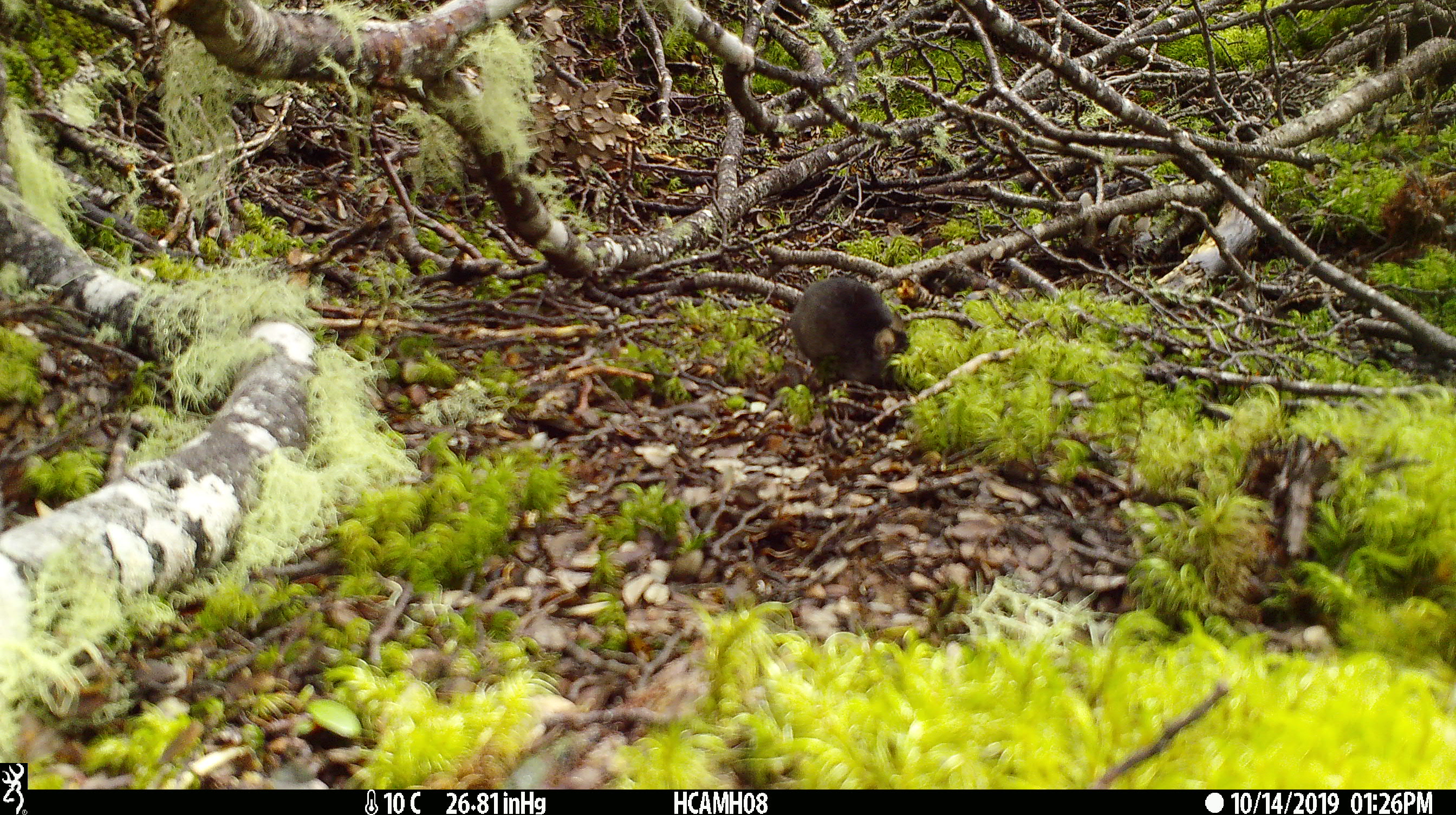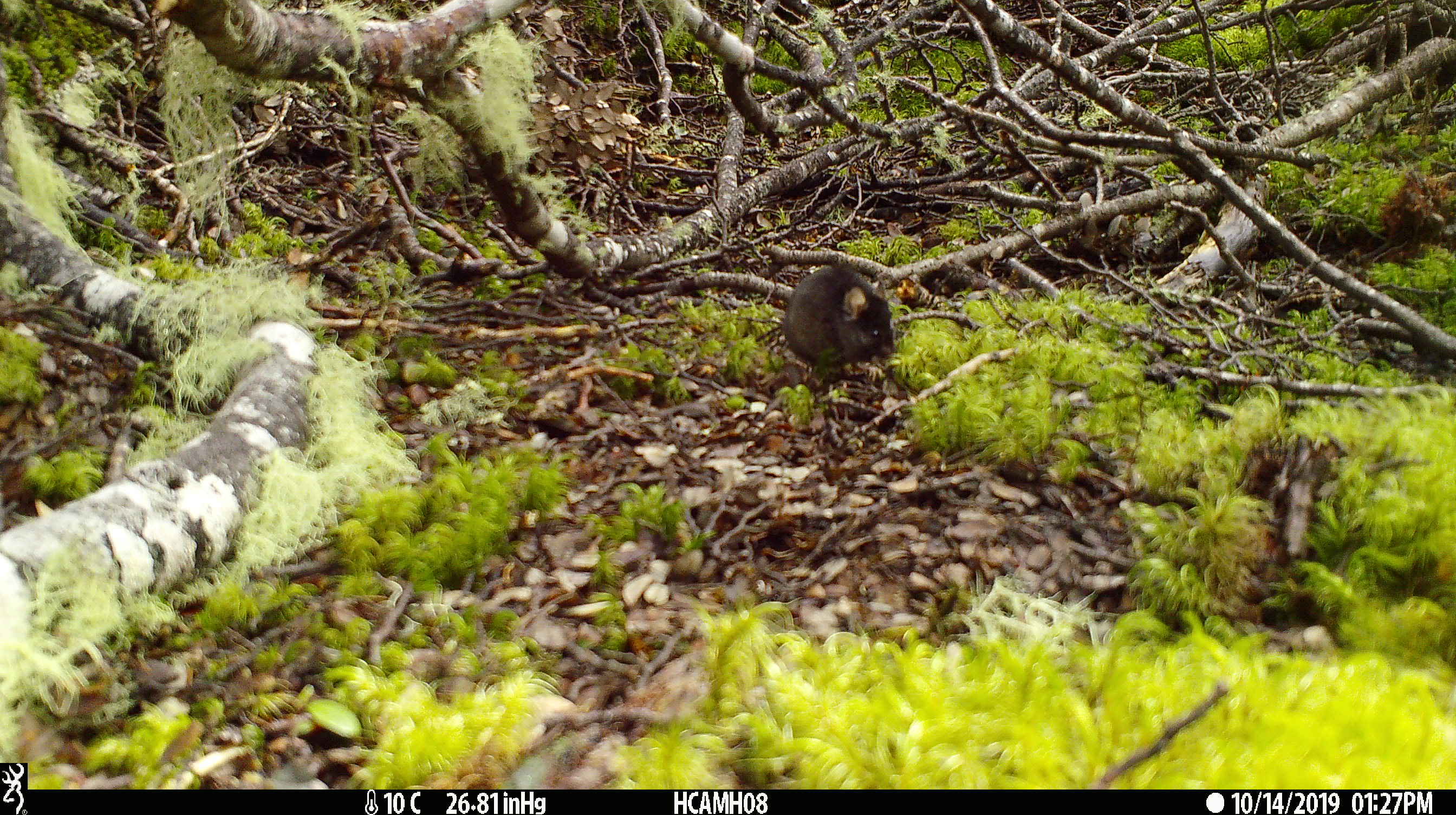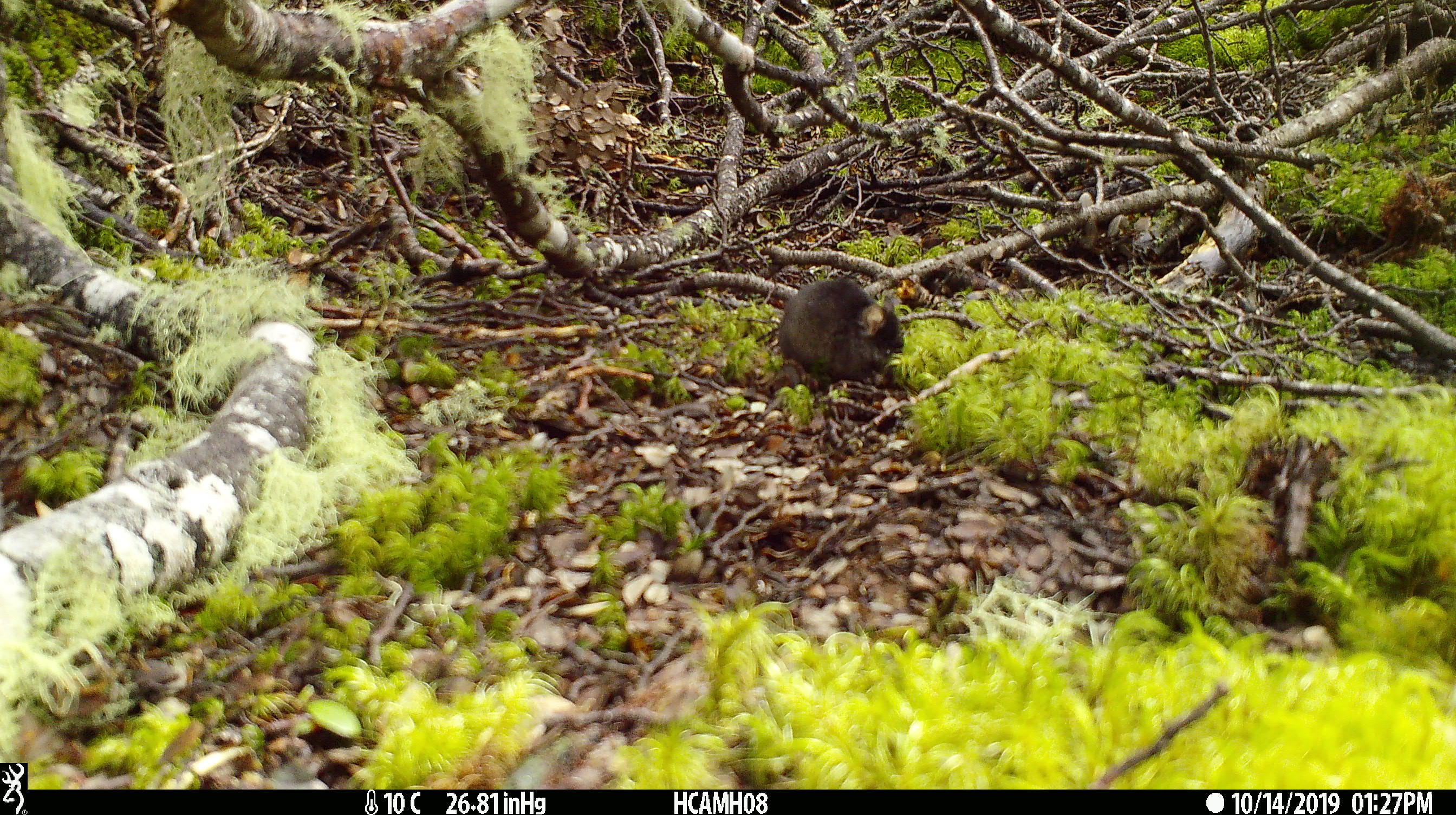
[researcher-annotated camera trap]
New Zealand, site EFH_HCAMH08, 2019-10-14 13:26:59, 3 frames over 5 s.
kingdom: Animalia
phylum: Chordata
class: Mammalia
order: Rodentia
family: Muridae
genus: Mus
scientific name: Mus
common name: mouse